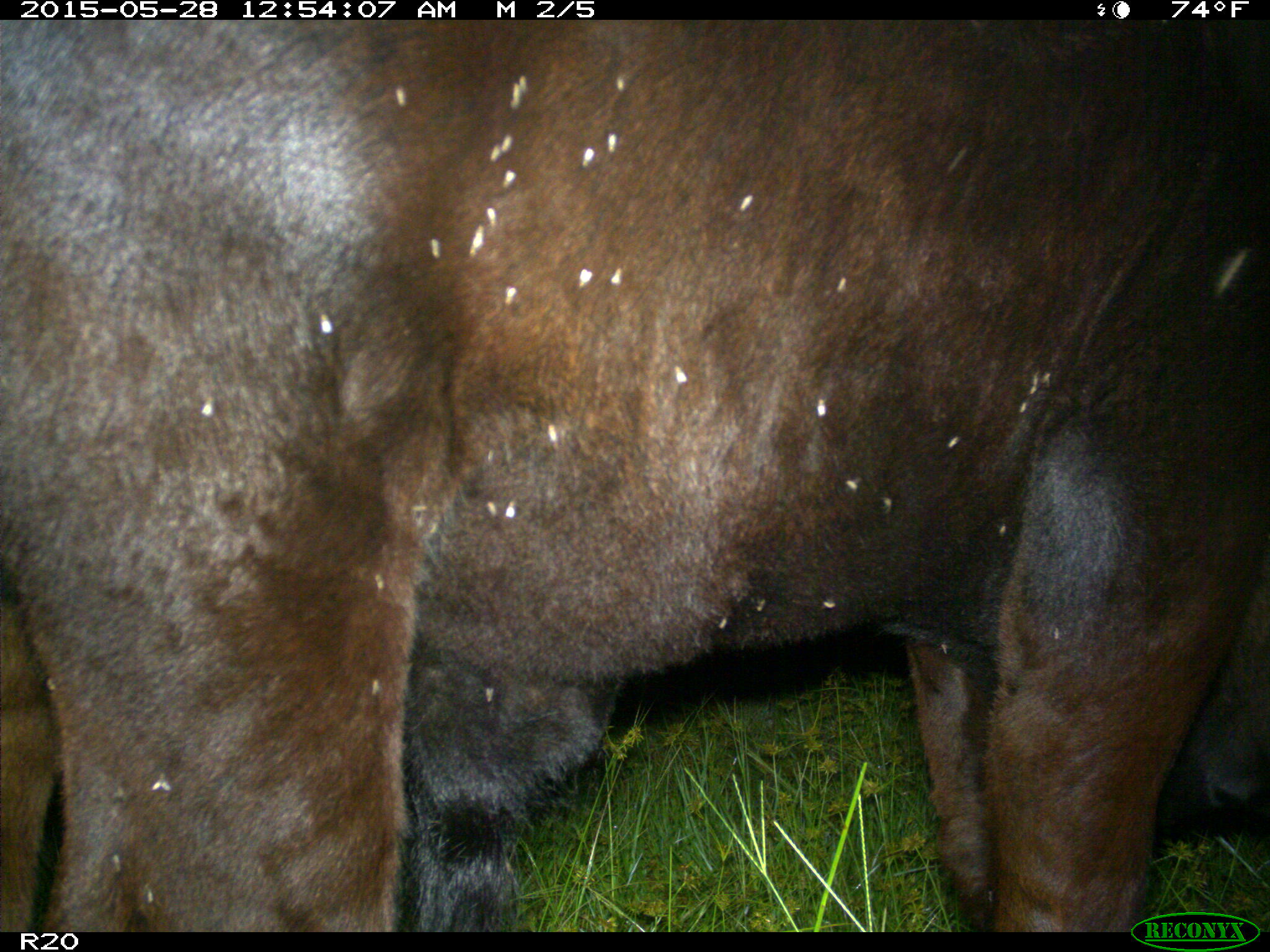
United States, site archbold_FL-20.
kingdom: Animalia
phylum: Chordata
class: Mammalia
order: Artiodactyla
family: Bovidae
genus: Bos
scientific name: Bos taurus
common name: domestic cow